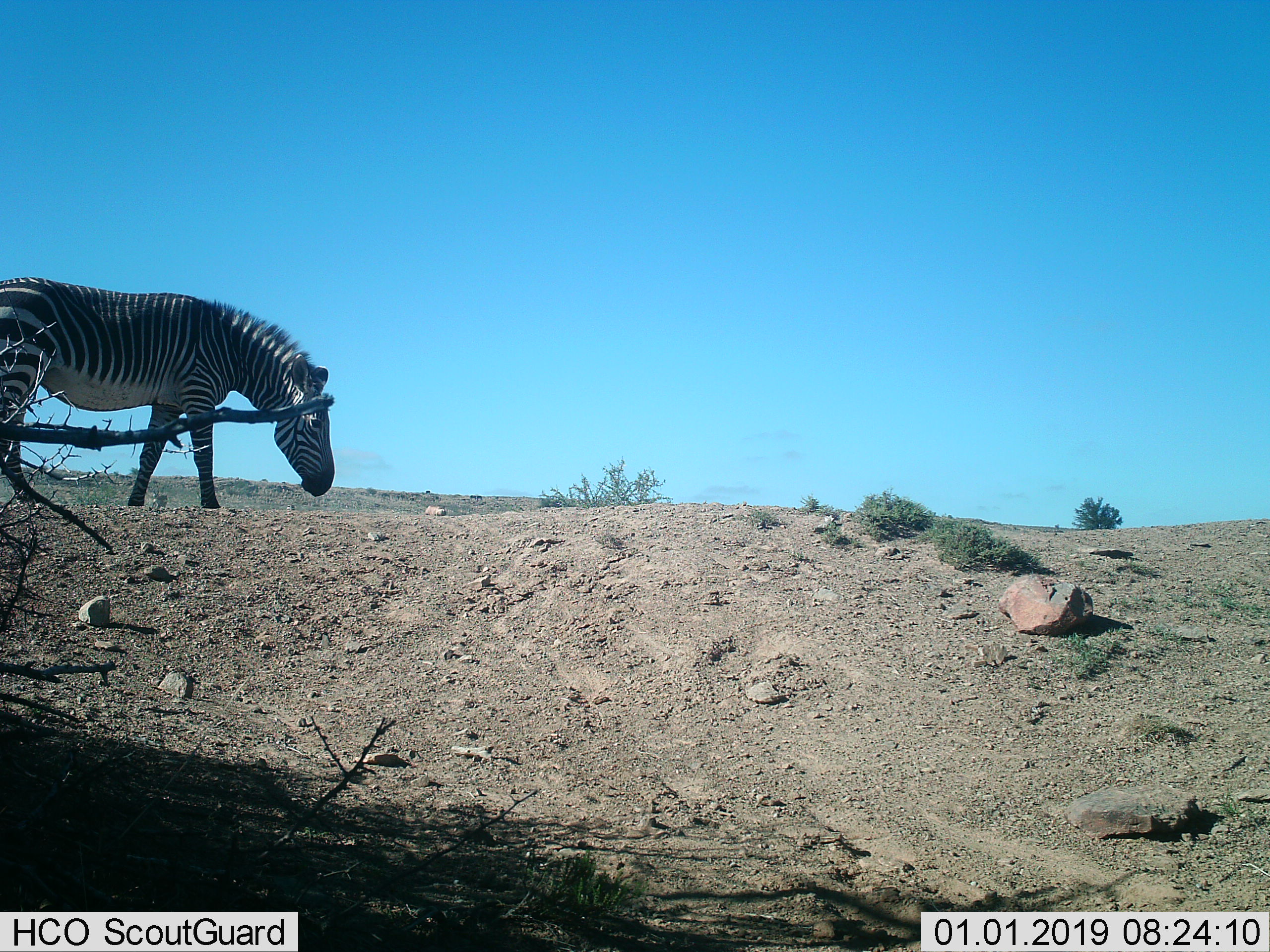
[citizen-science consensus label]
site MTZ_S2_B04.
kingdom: Animalia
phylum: Chordata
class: Mammalia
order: Perissodactyla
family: Equidae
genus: Equus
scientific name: Equus zebra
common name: mountain zebra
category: zebramountain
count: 1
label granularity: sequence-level